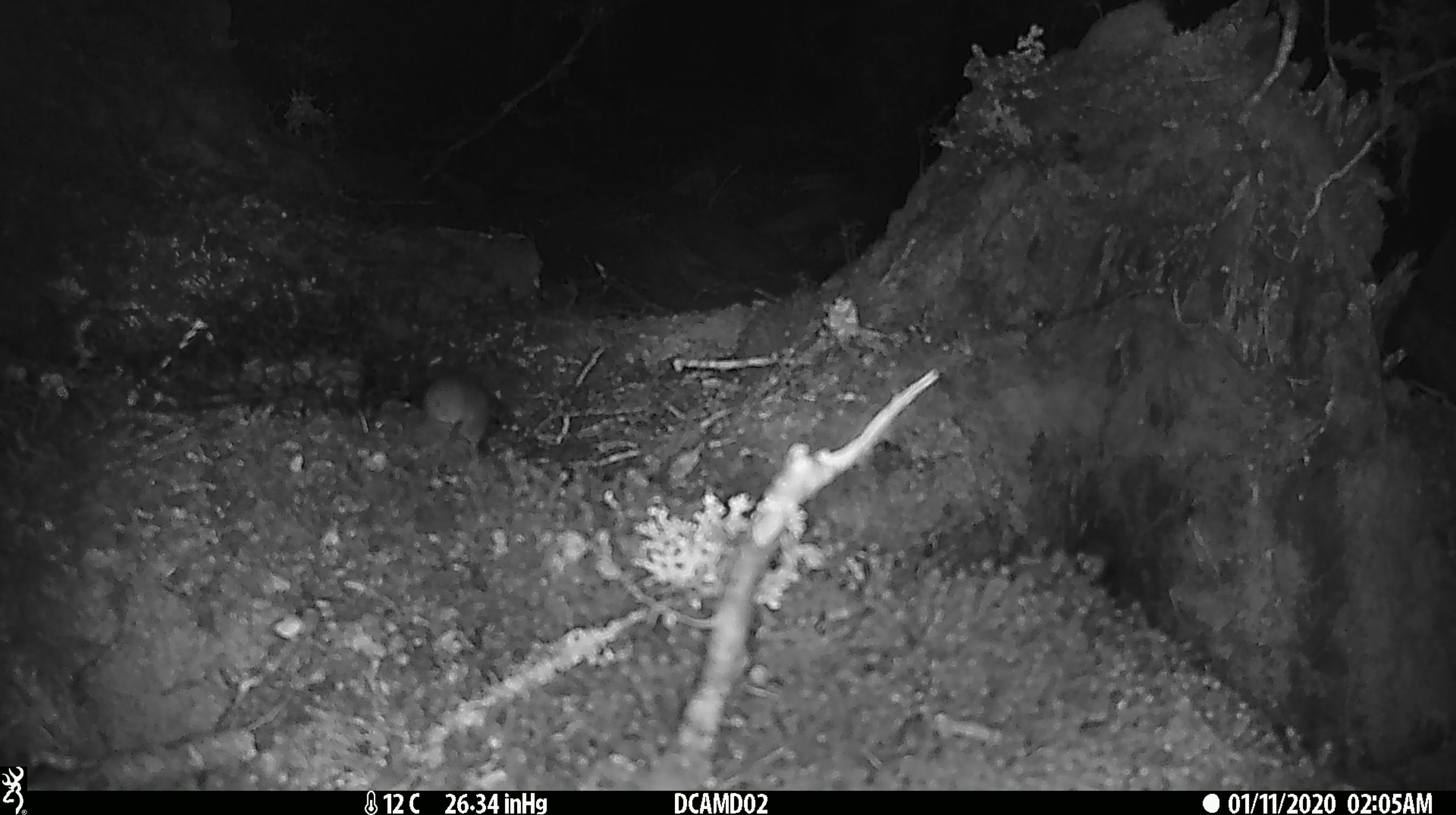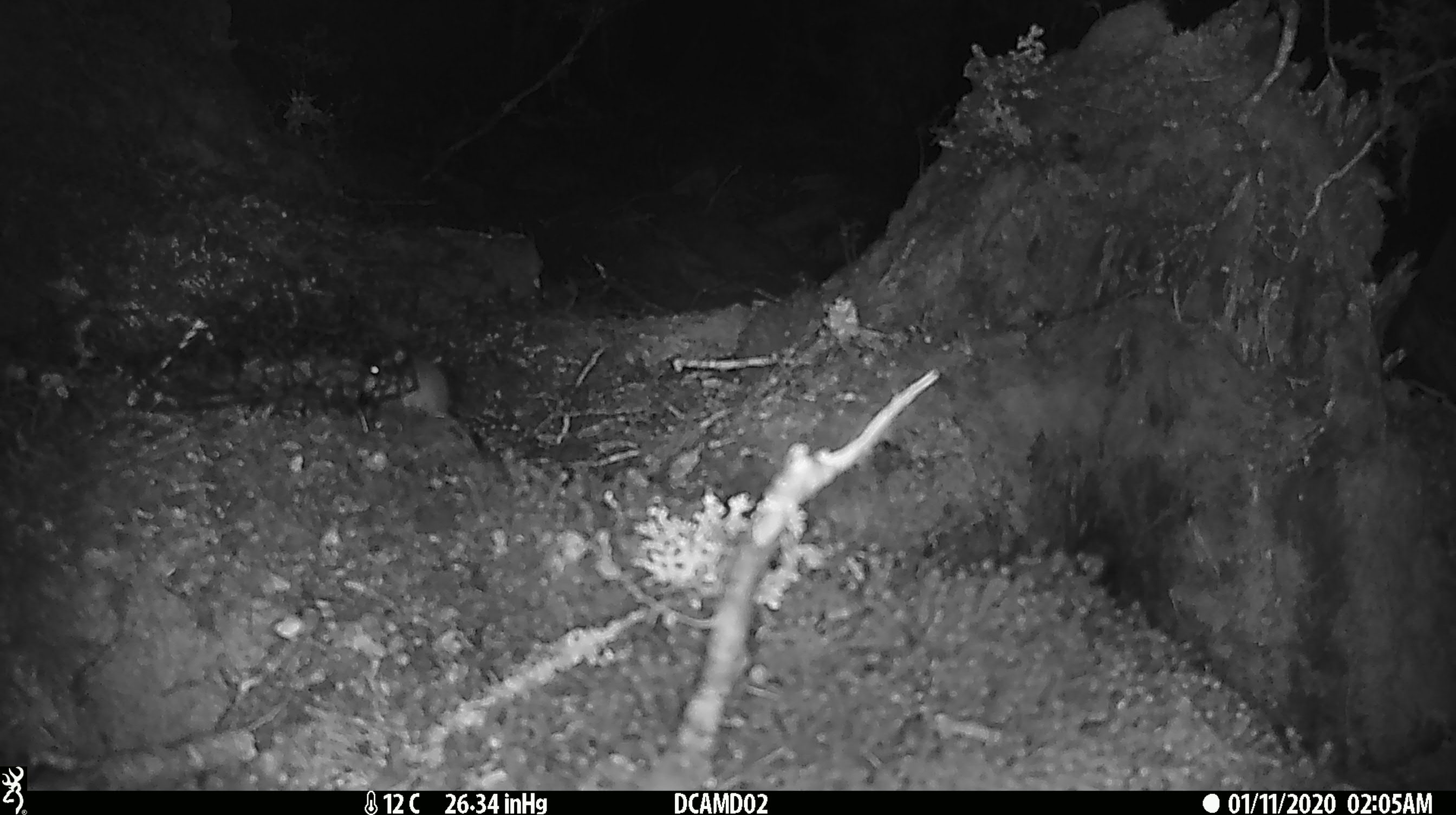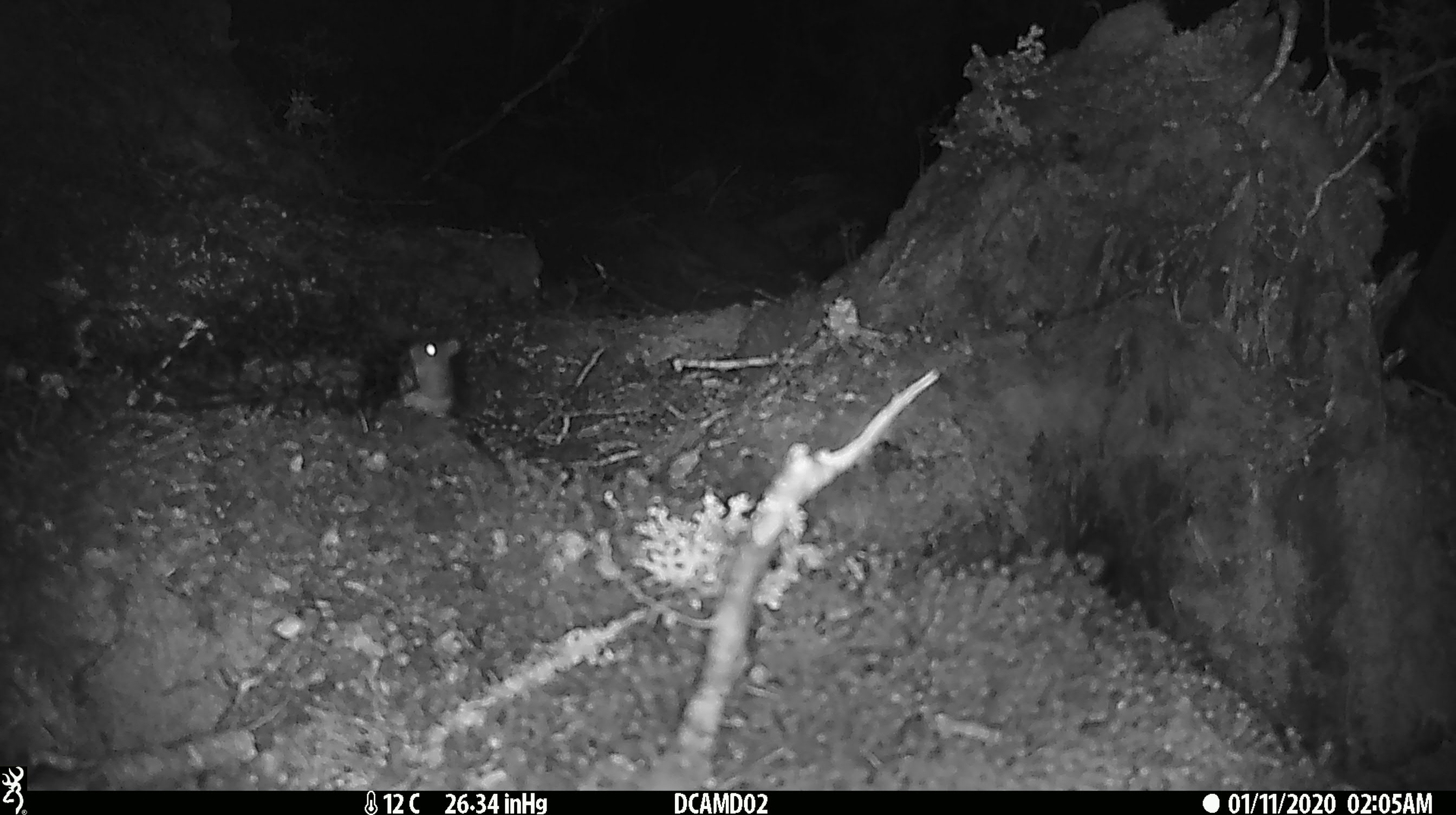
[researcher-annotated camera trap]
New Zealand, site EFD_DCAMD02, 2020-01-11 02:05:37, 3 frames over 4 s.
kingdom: Animalia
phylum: Chordata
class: Mammalia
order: Rodentia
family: Muridae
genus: Mus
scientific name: Mus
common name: mouse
Mouse (Mus).